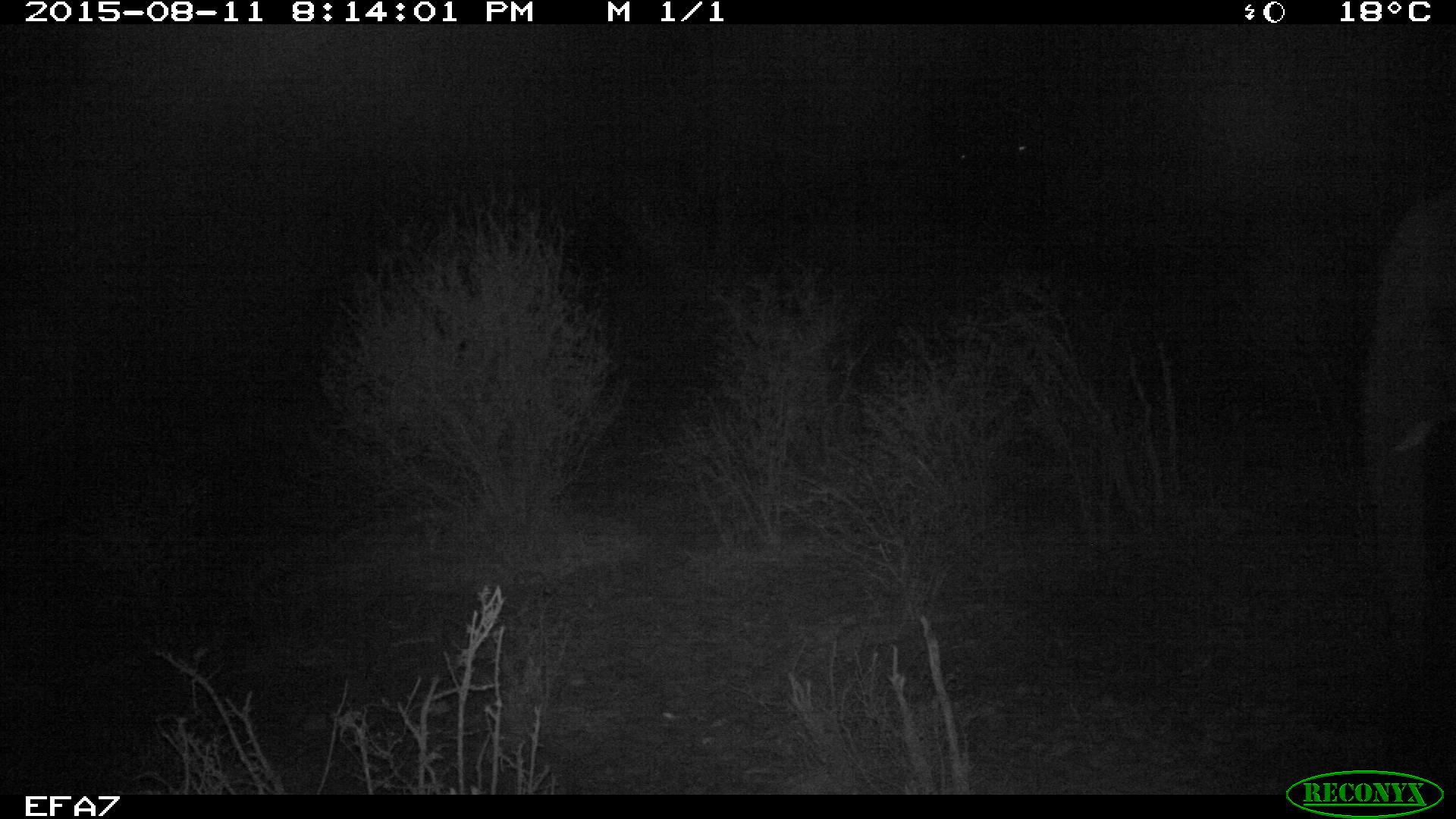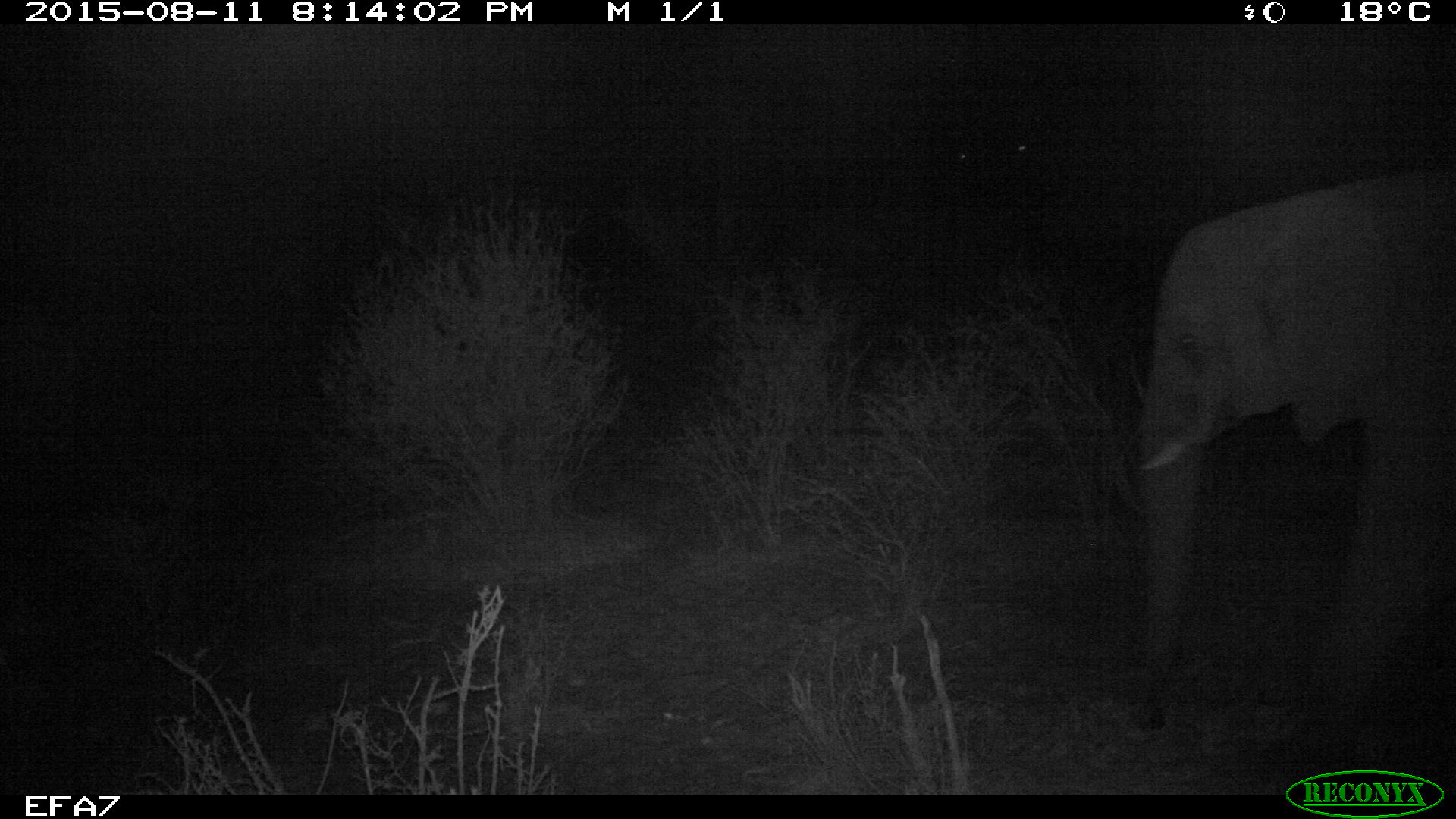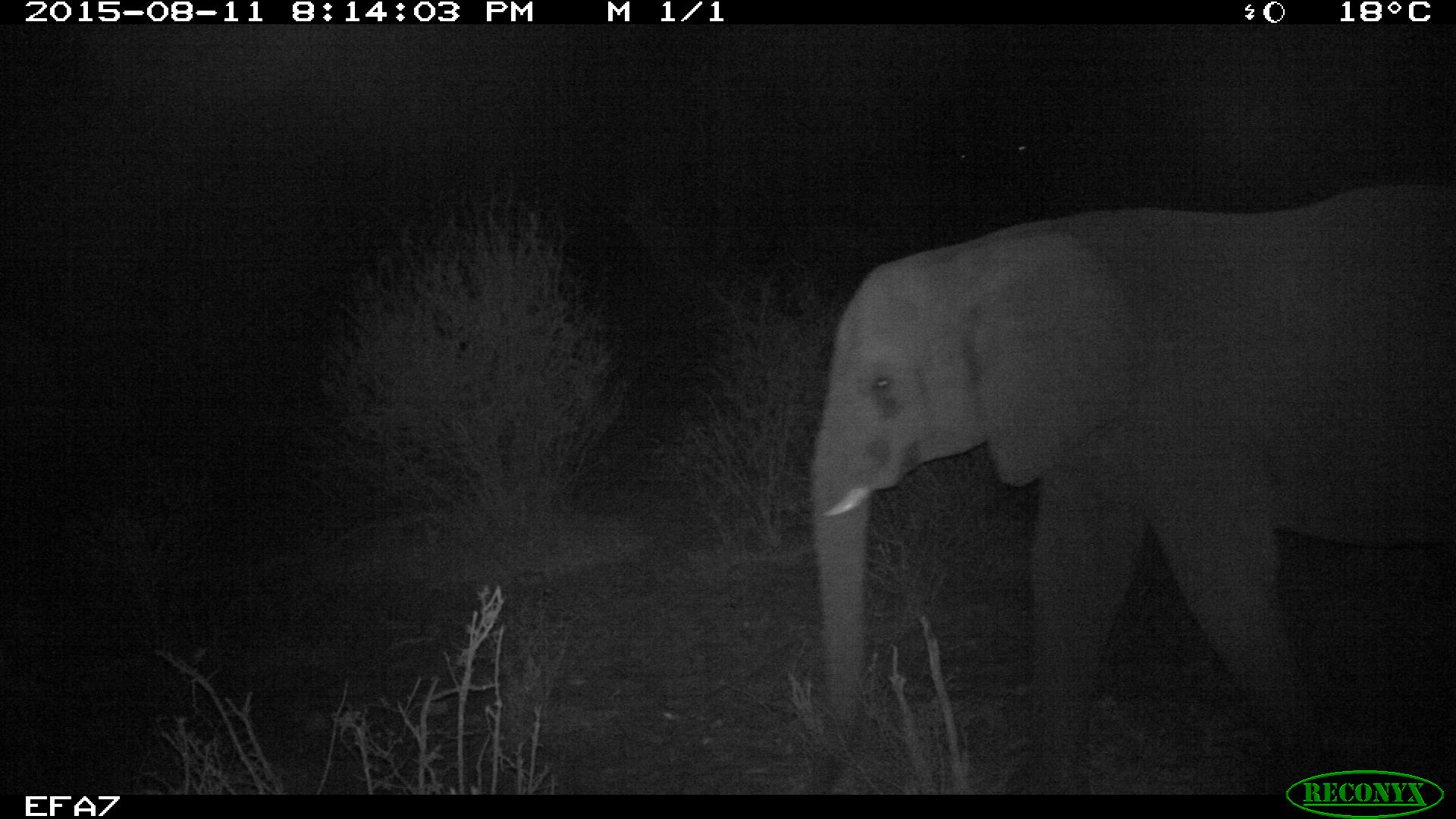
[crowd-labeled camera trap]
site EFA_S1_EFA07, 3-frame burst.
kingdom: Animalia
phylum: Chordata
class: Mammalia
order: Proboscidea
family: Elephantidae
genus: Loxodonta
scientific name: Loxodonta africana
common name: african bush elephant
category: elephant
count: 1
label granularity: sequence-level